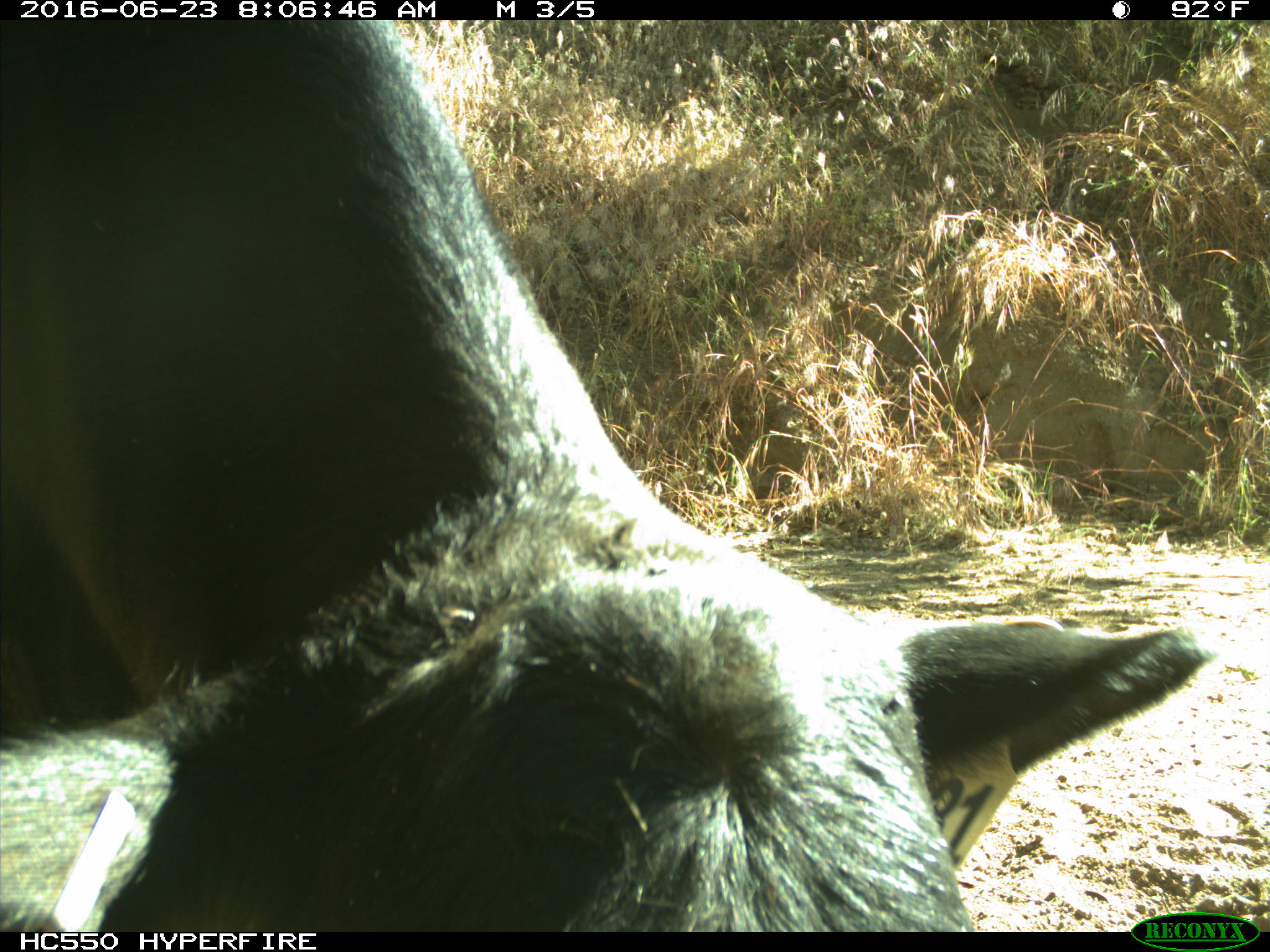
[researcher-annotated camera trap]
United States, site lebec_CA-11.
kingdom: Animalia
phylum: Chordata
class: Mammalia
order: Artiodactyla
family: Bovidae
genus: Bos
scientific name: Bos taurus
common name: domestic cow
Bos taurus (domestic cow).